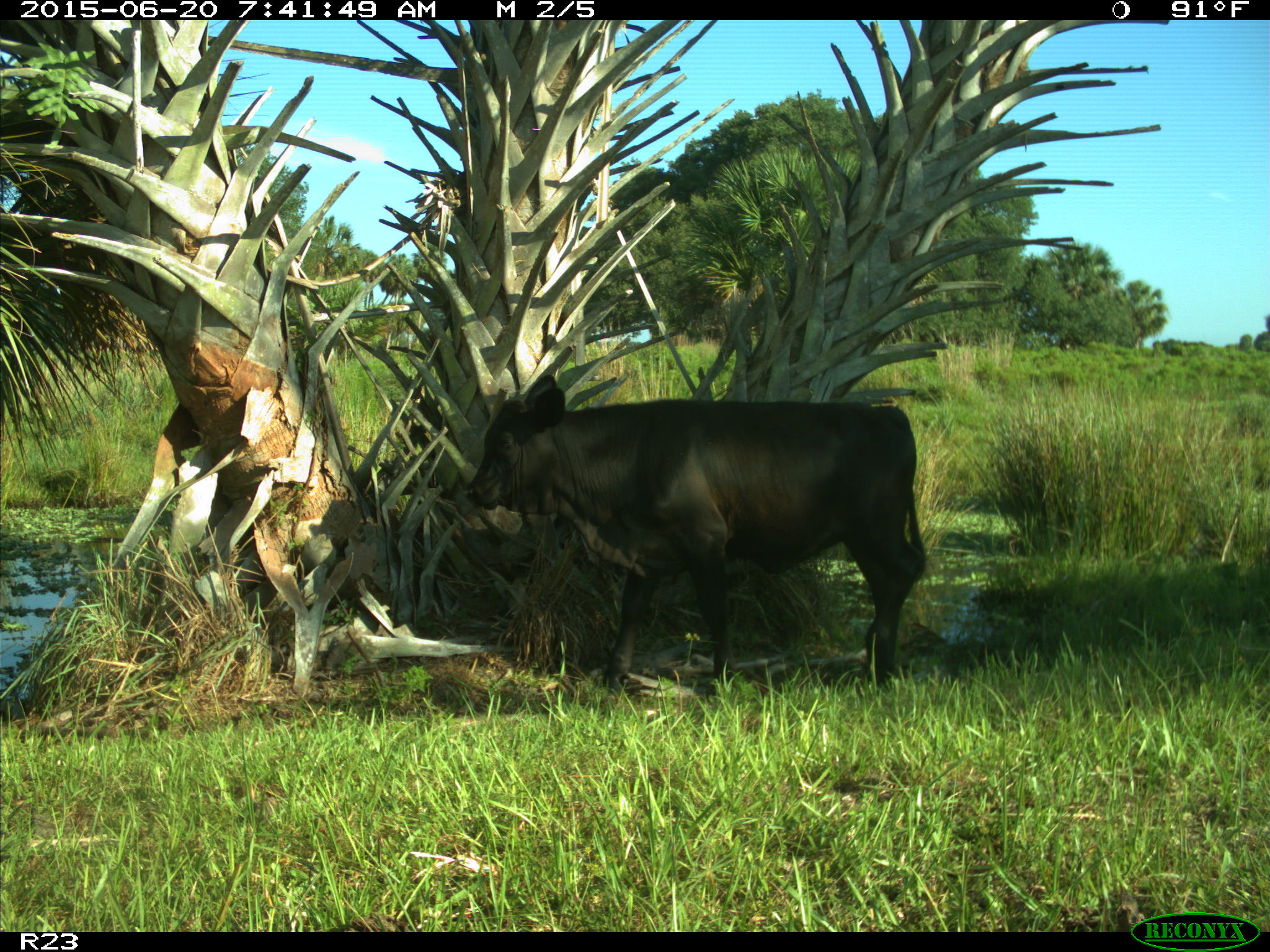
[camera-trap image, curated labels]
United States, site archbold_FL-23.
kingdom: Animalia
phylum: Chordata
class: Mammalia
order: Artiodactyla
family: Bovidae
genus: Bos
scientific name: Bos taurus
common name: domestic cow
Bos taurus (domestic cow).